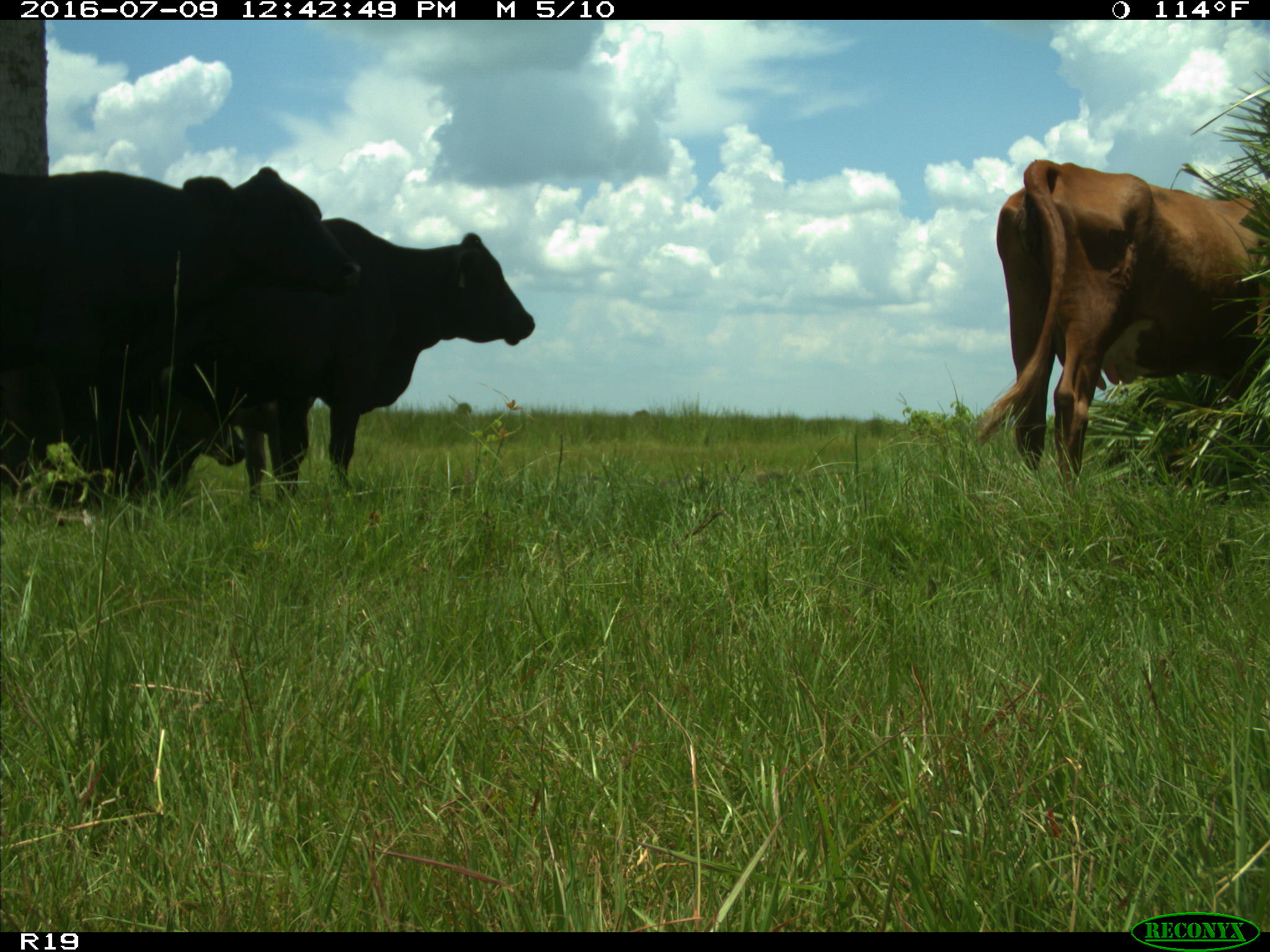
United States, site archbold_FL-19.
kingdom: Animalia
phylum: Chordata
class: Mammalia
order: Artiodactyla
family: Bovidae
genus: Bos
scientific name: Bos taurus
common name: domestic cow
Bos taurus (domestic cow).